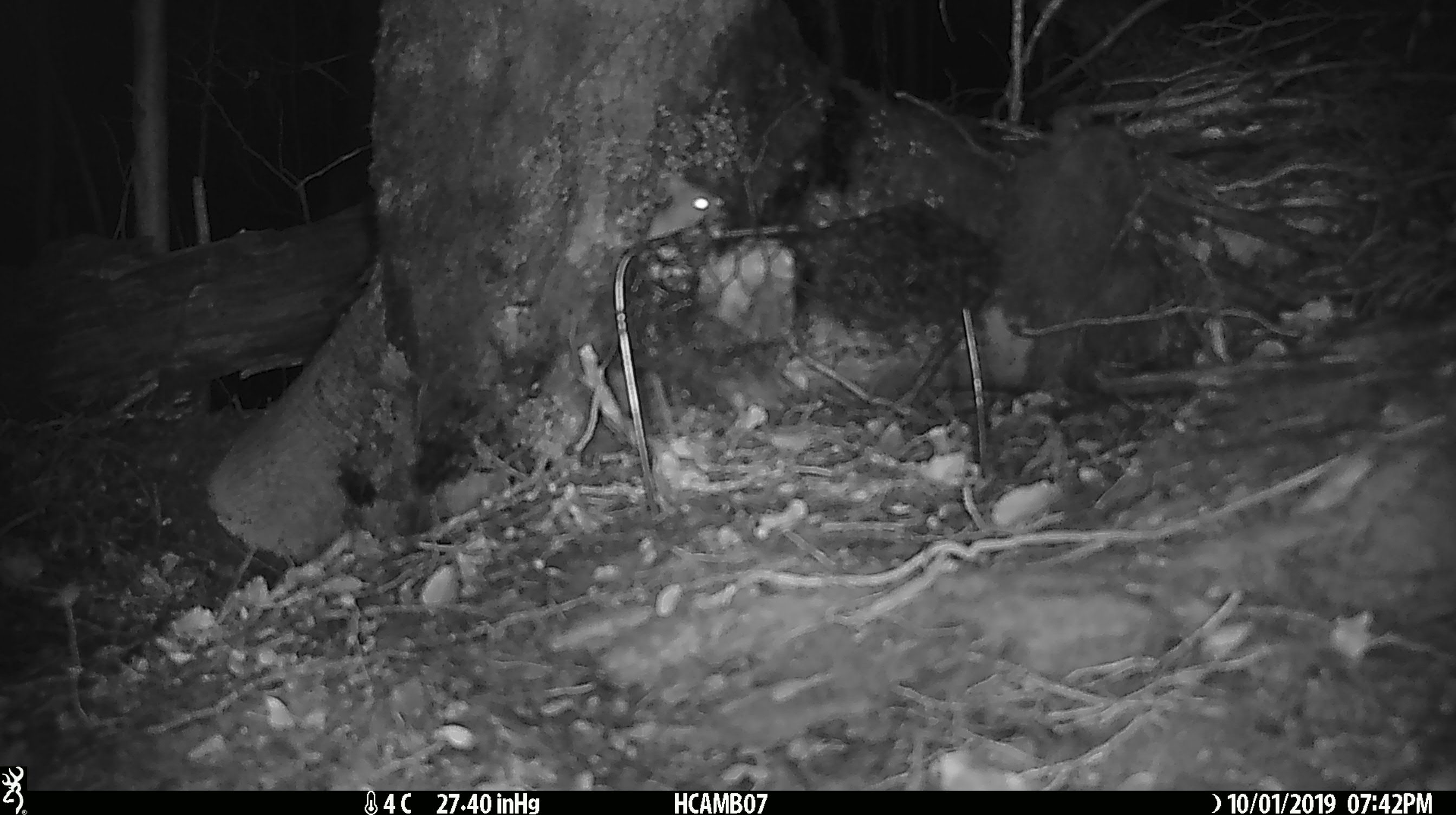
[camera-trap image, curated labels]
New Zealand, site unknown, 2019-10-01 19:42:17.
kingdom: Animalia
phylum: Chordata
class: Mammalia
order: Rodentia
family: Muridae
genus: Mus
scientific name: Mus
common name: mouse